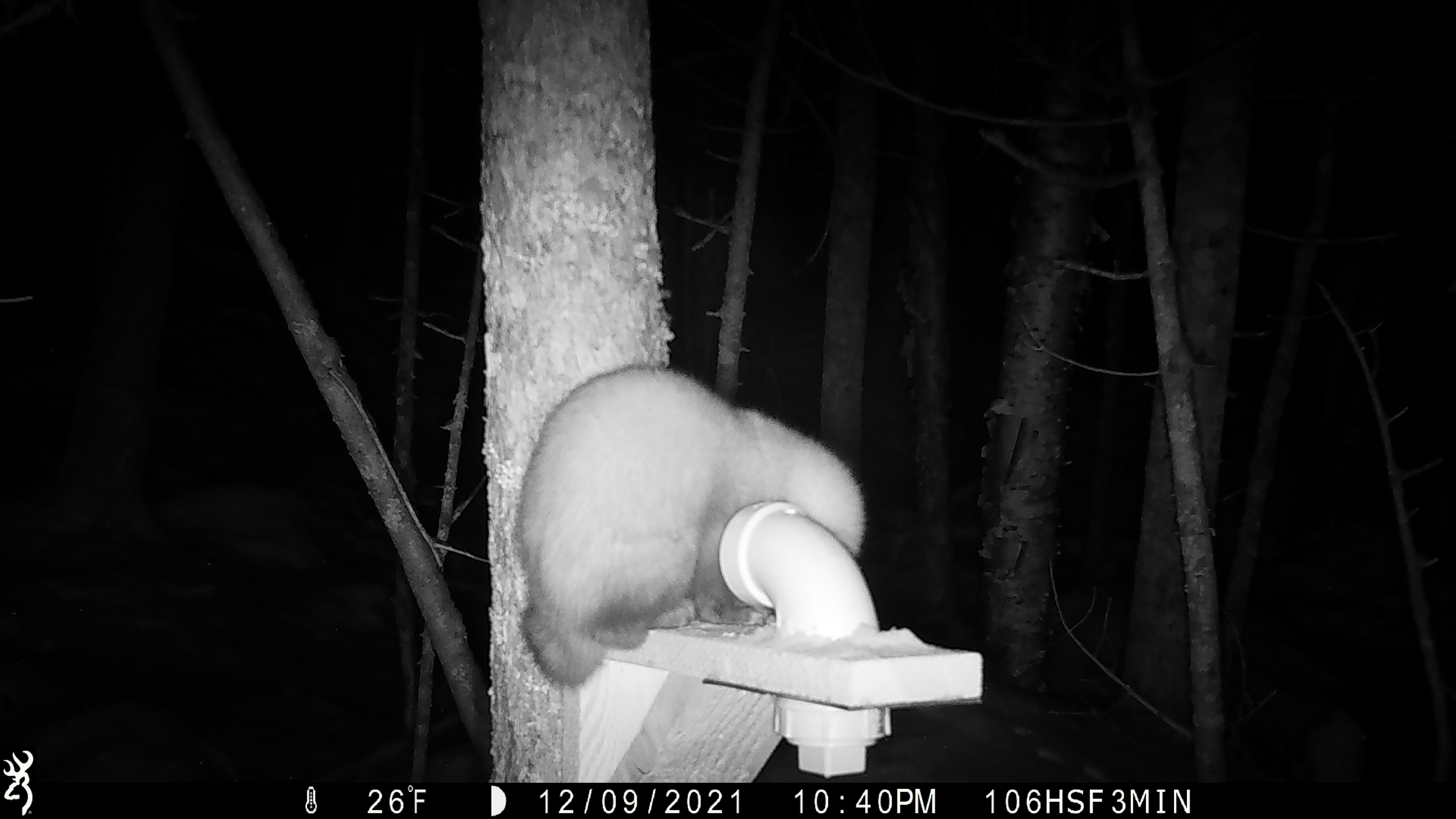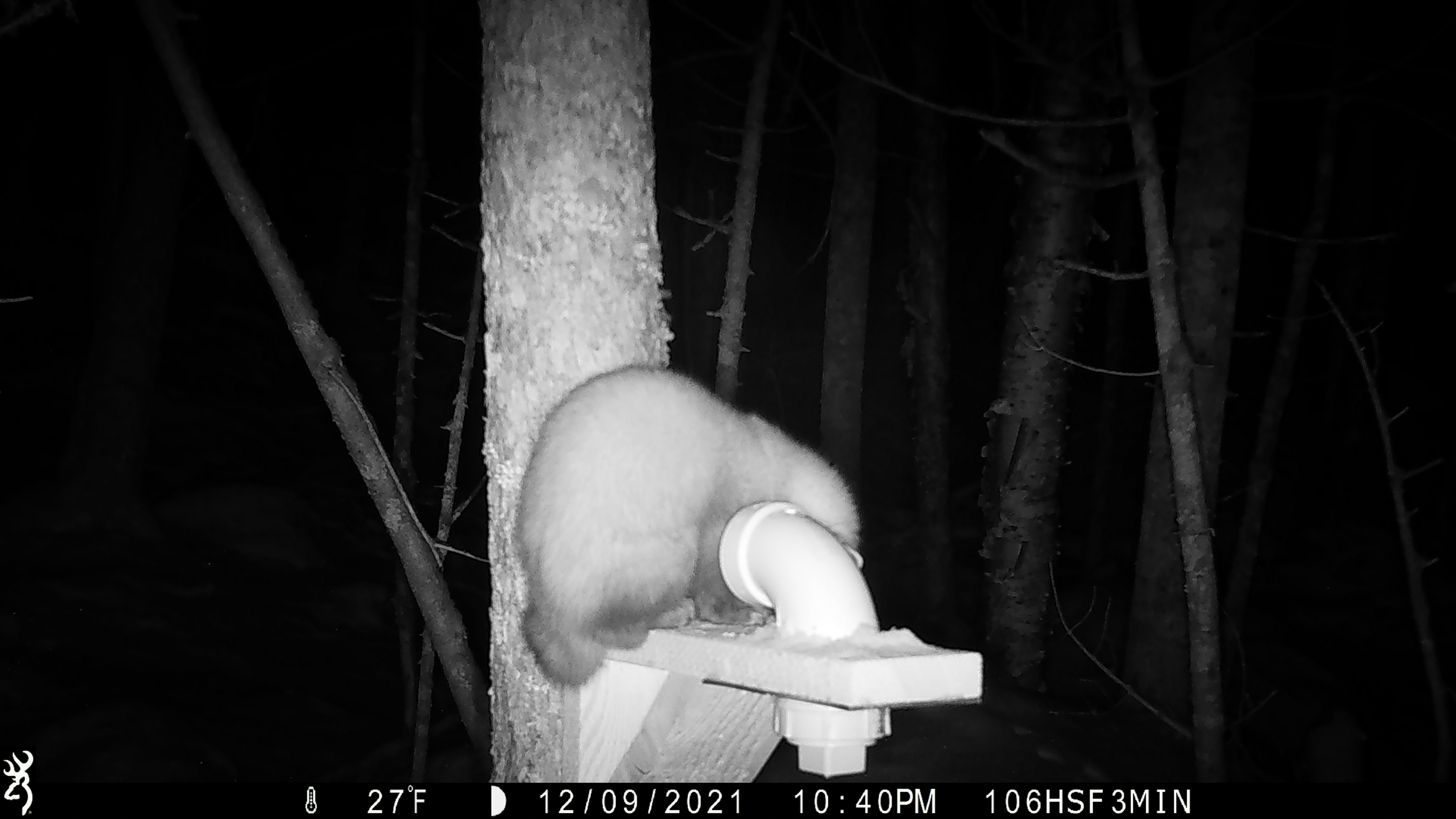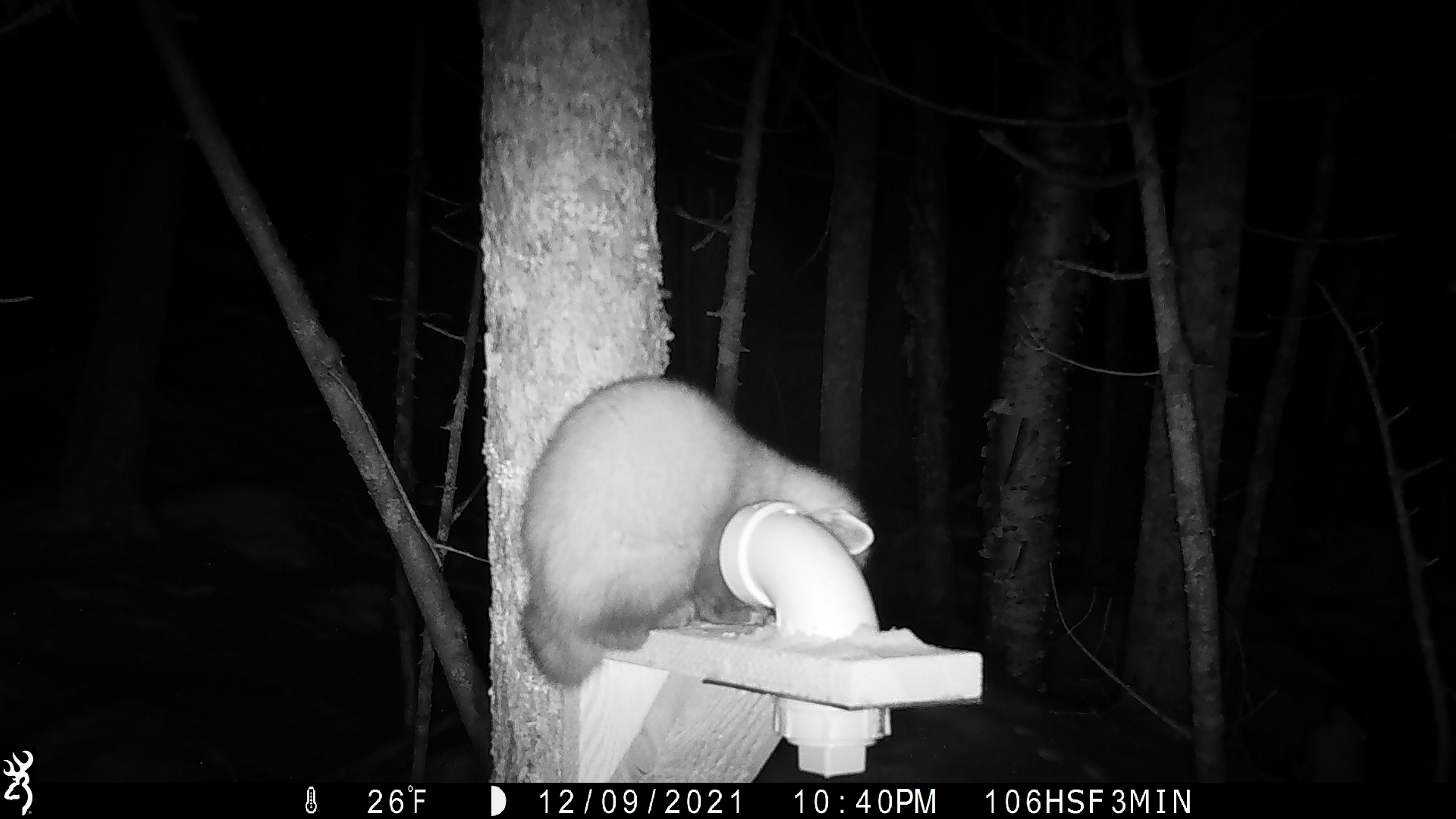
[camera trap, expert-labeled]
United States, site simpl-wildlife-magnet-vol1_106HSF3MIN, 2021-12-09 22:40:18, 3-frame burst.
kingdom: Animalia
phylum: Chordata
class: Mammalia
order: Carnivora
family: Mustelidae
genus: Martes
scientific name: Martes americana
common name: american marten